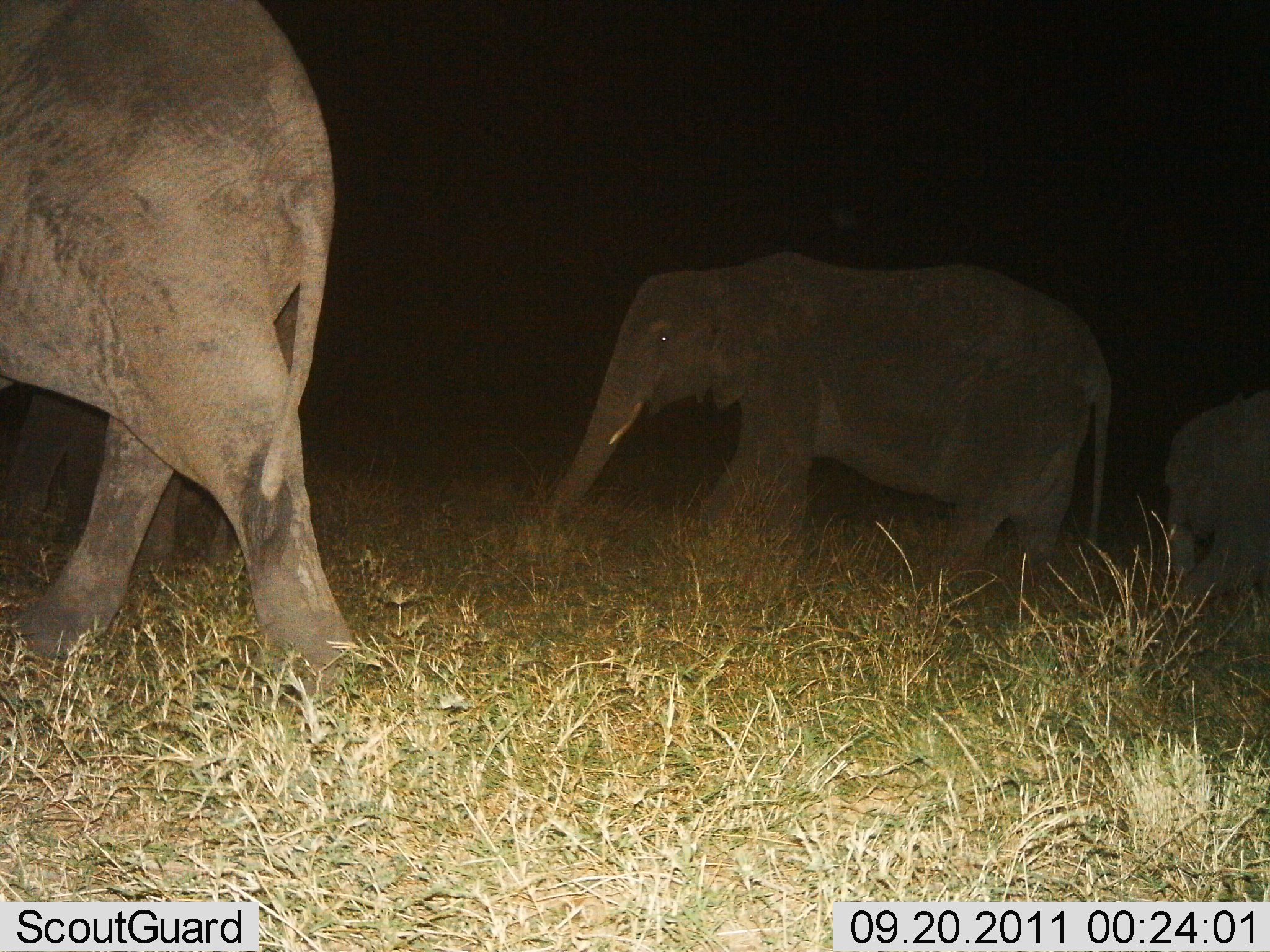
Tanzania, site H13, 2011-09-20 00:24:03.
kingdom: Animalia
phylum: Chordata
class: Mammalia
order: Proboscidea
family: Elephantidae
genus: Loxodonta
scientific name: Loxodonta africana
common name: african bush elephant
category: elephant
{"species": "elephant (african bush elephant) (Loxodonta africana)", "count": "3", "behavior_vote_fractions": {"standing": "9%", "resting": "0%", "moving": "91%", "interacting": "0%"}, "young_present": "27%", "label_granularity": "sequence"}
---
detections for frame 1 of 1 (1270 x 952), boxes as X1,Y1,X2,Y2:
animal: 1,0,353,701; 549,248,1113,607; 1164,386,1270,639